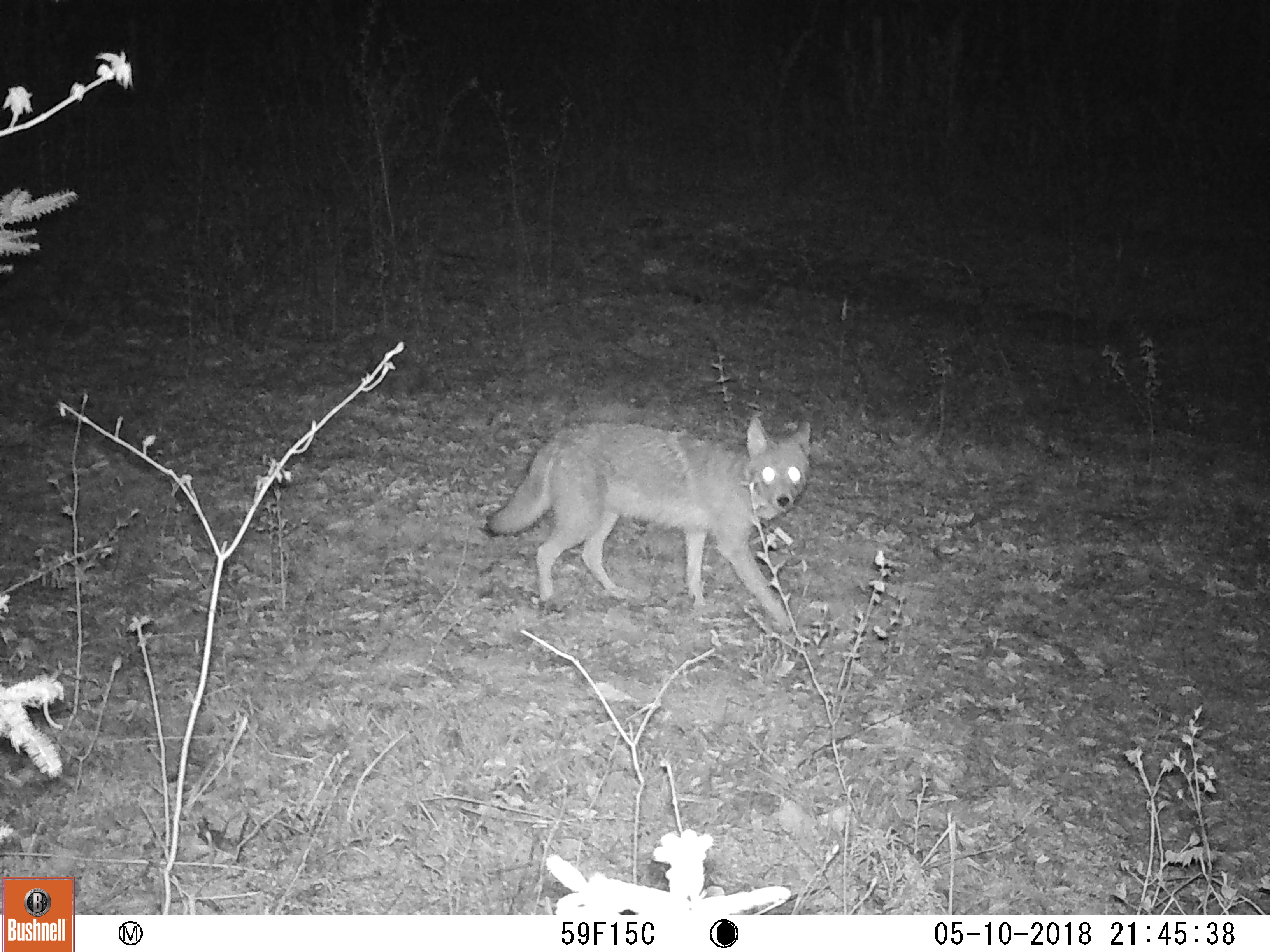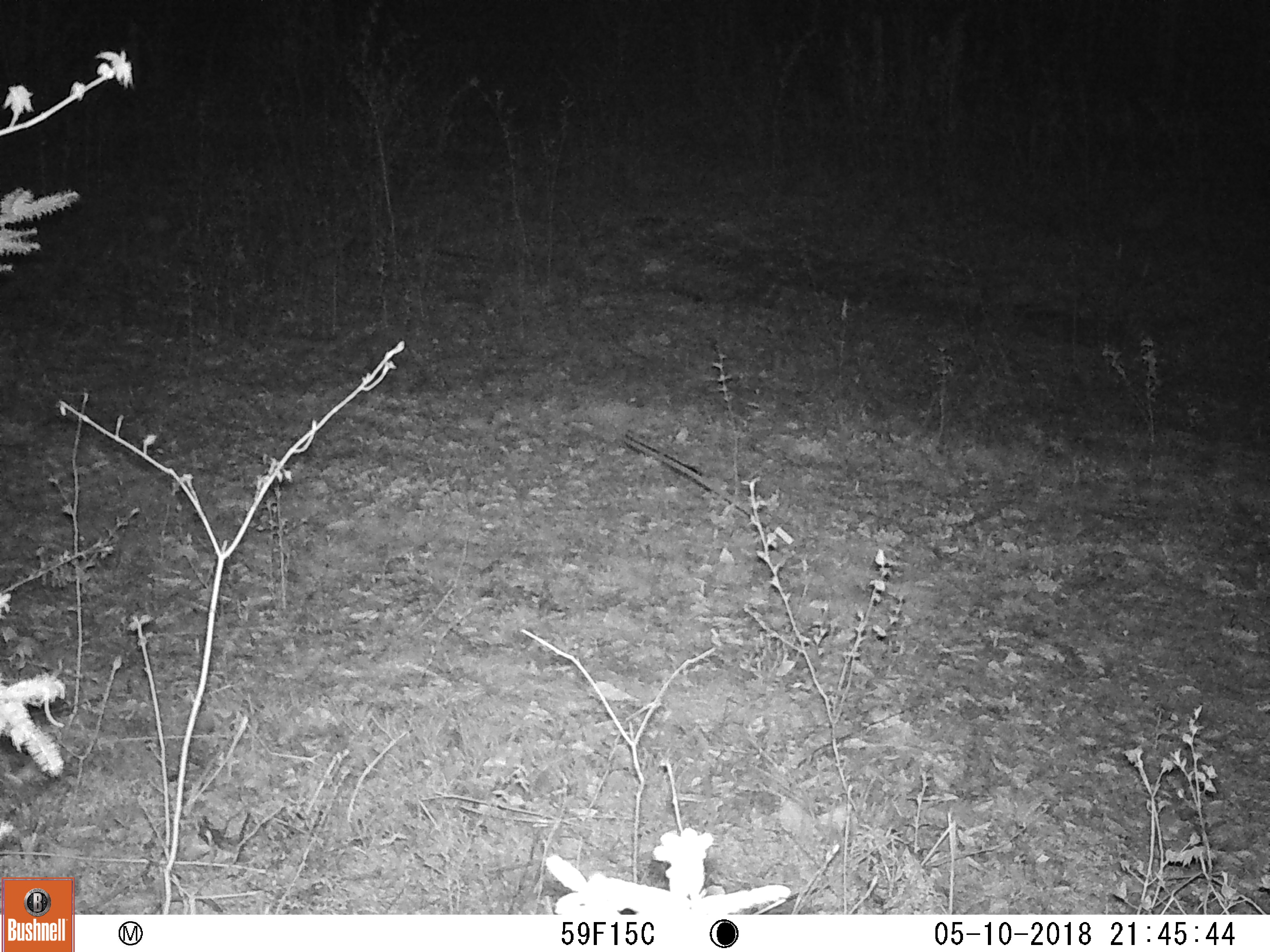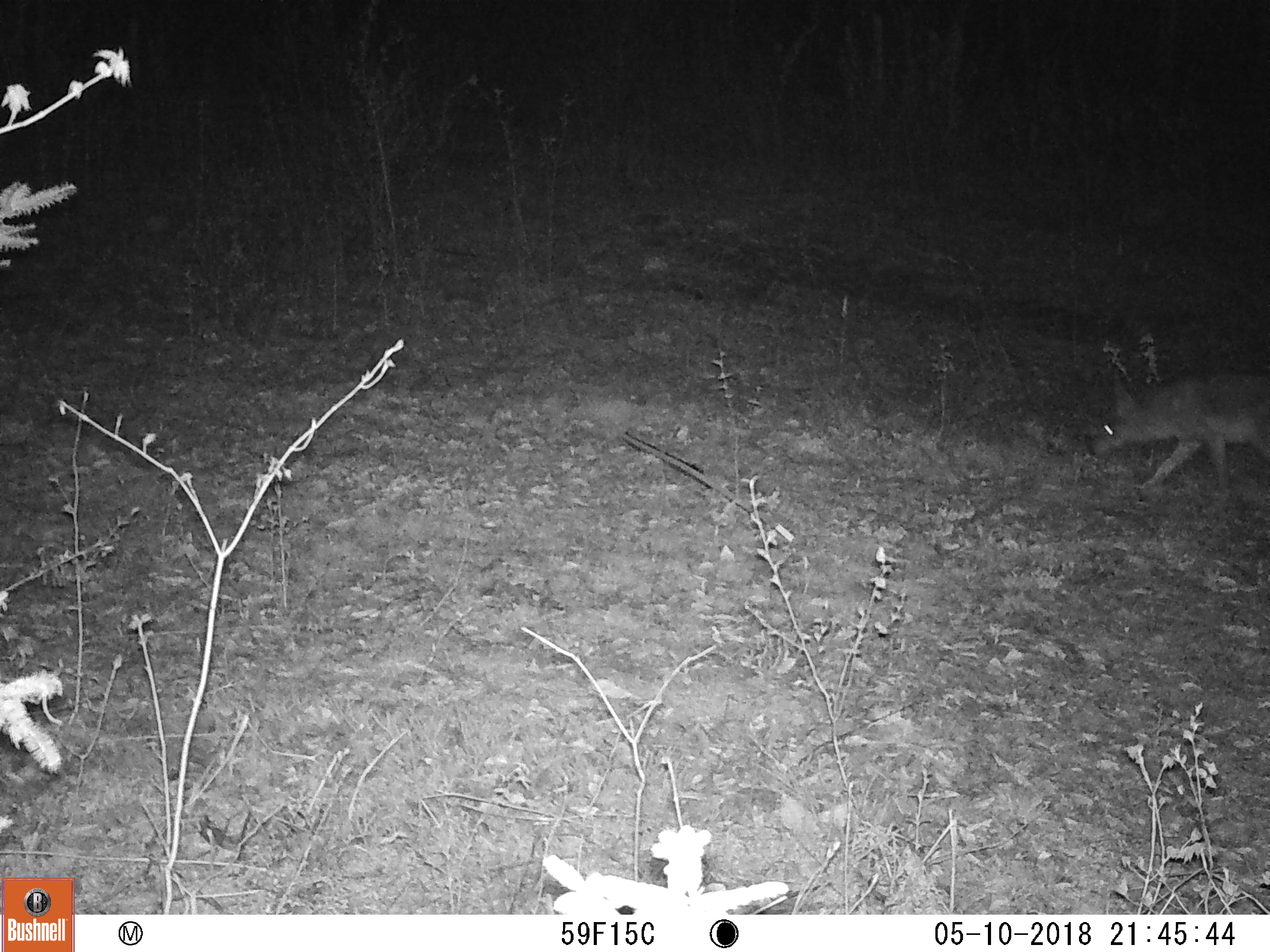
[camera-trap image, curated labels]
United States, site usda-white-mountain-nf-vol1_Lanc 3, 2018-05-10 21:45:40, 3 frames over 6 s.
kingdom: Animalia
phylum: Chordata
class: Mammalia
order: Carnivora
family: Canidae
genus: Canis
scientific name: Canis latrans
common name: coyote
Coyote (Canis latrans).